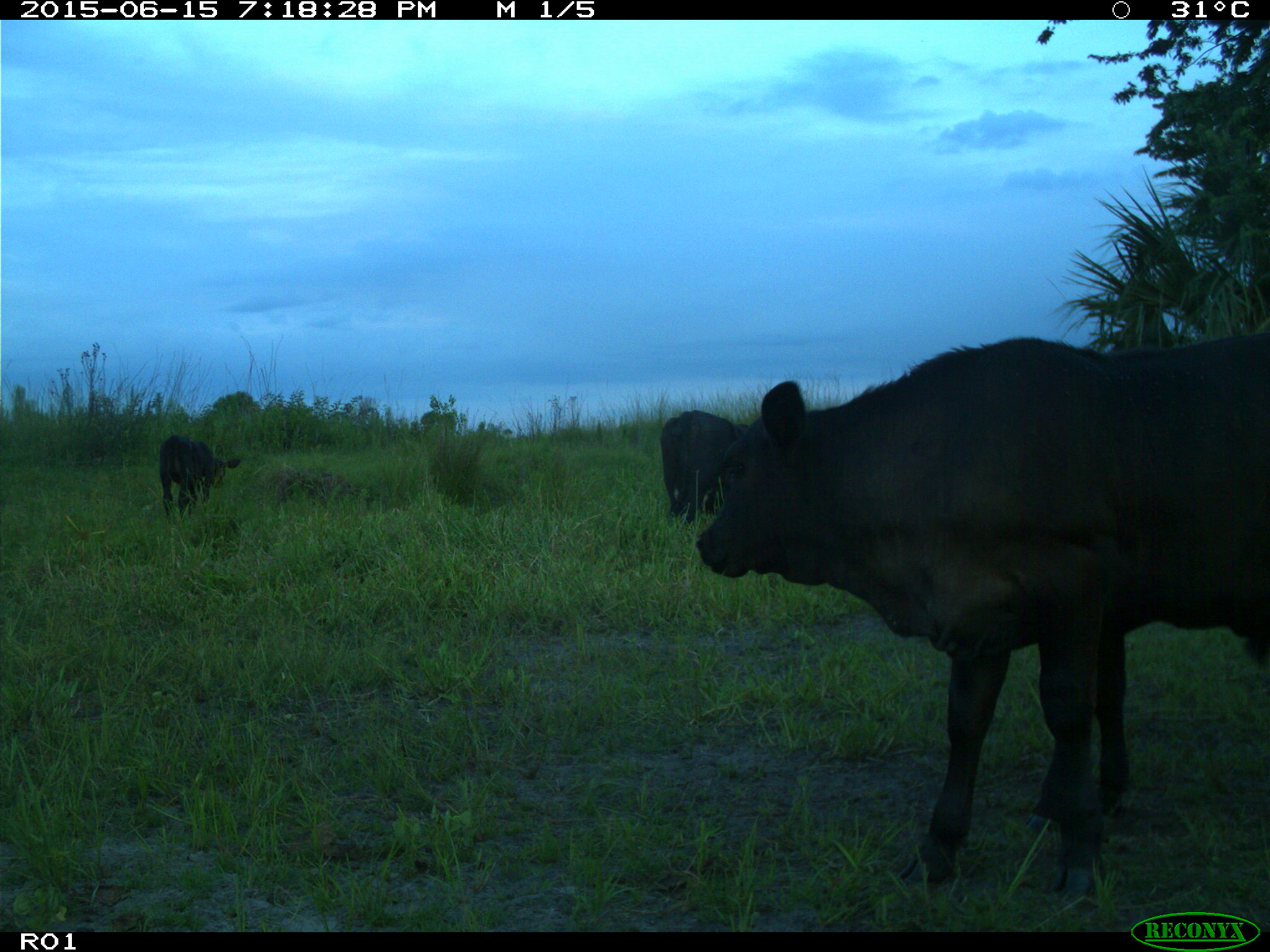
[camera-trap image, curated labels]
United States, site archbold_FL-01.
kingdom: Animalia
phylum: Chordata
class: Mammalia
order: Artiodactyla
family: Bovidae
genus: Bos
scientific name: Bos taurus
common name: domestic cow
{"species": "Bos taurus (domestic cow)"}